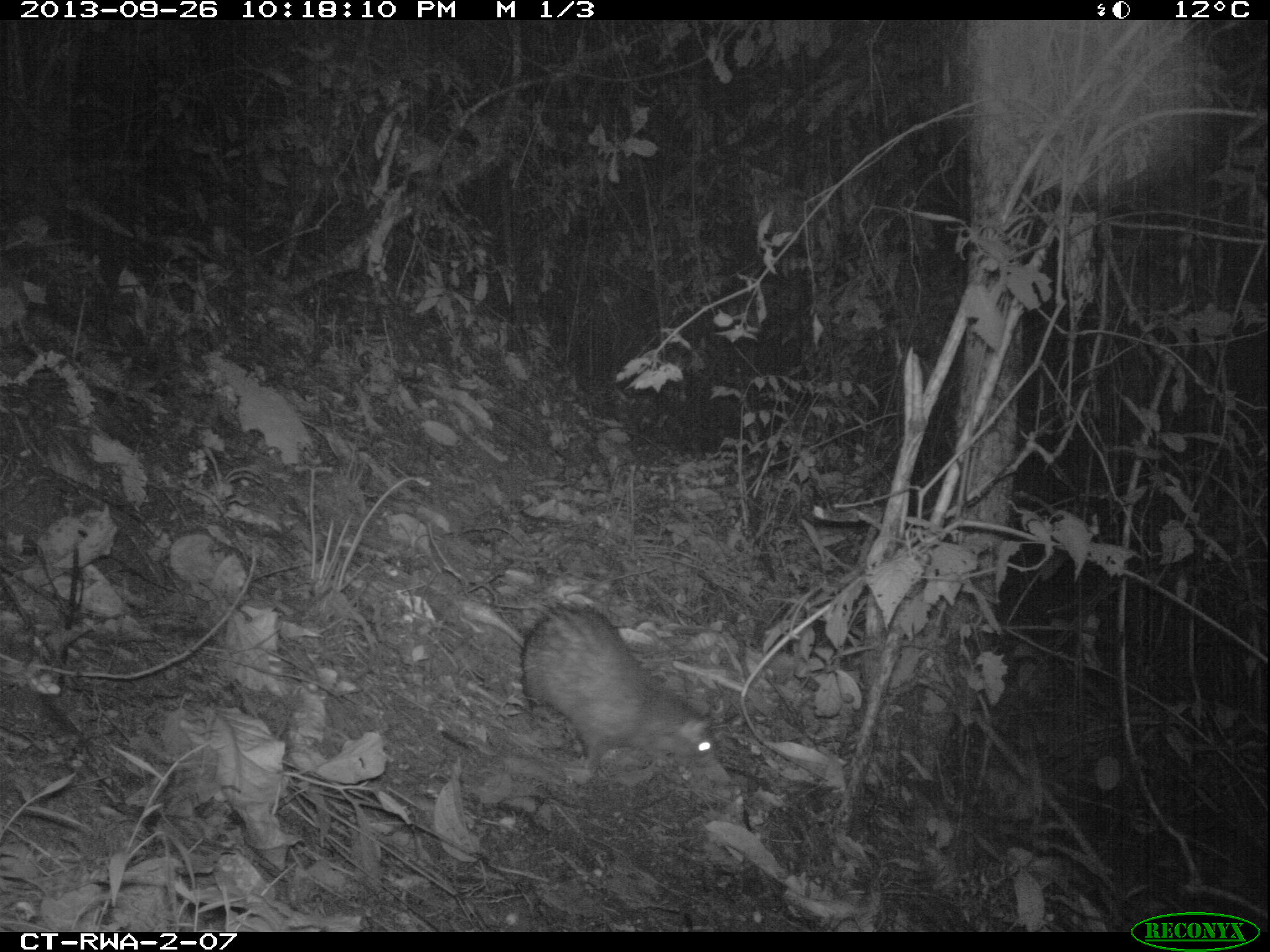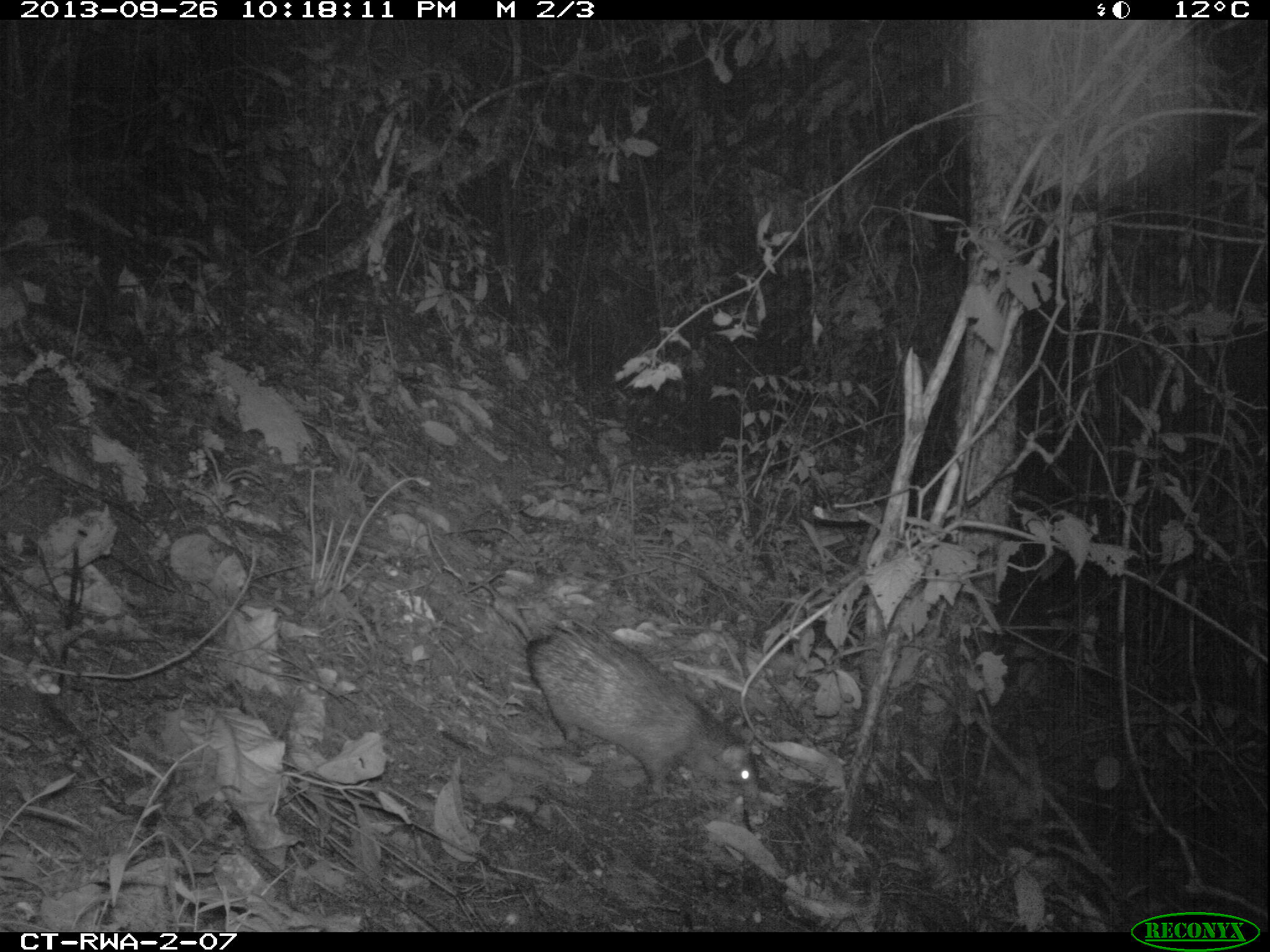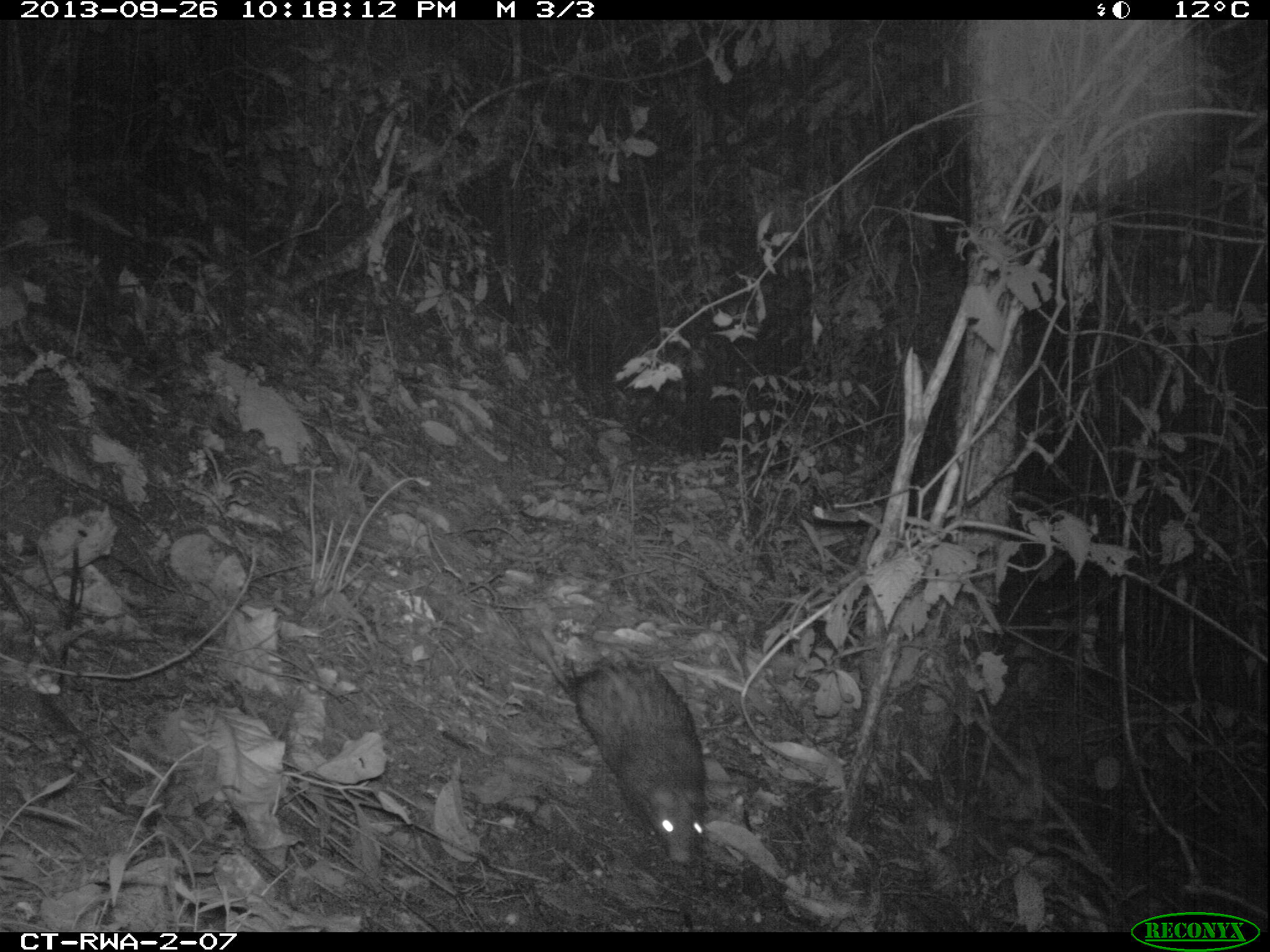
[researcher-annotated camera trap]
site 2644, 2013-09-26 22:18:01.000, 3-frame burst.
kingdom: Animalia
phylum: Chordata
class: Mammalia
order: Rodentia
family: Hystricidae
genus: Atherurus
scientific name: Atherurus africanus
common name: african brush-tailed porcupine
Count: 1.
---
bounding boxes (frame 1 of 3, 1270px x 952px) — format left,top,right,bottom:
atherurus africanus: 461,597,720,783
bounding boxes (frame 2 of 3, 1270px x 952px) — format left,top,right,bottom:
atherurus africanus: 490,595,761,793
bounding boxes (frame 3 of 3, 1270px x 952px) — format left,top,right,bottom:
atherurus africanus: 524,625,710,865